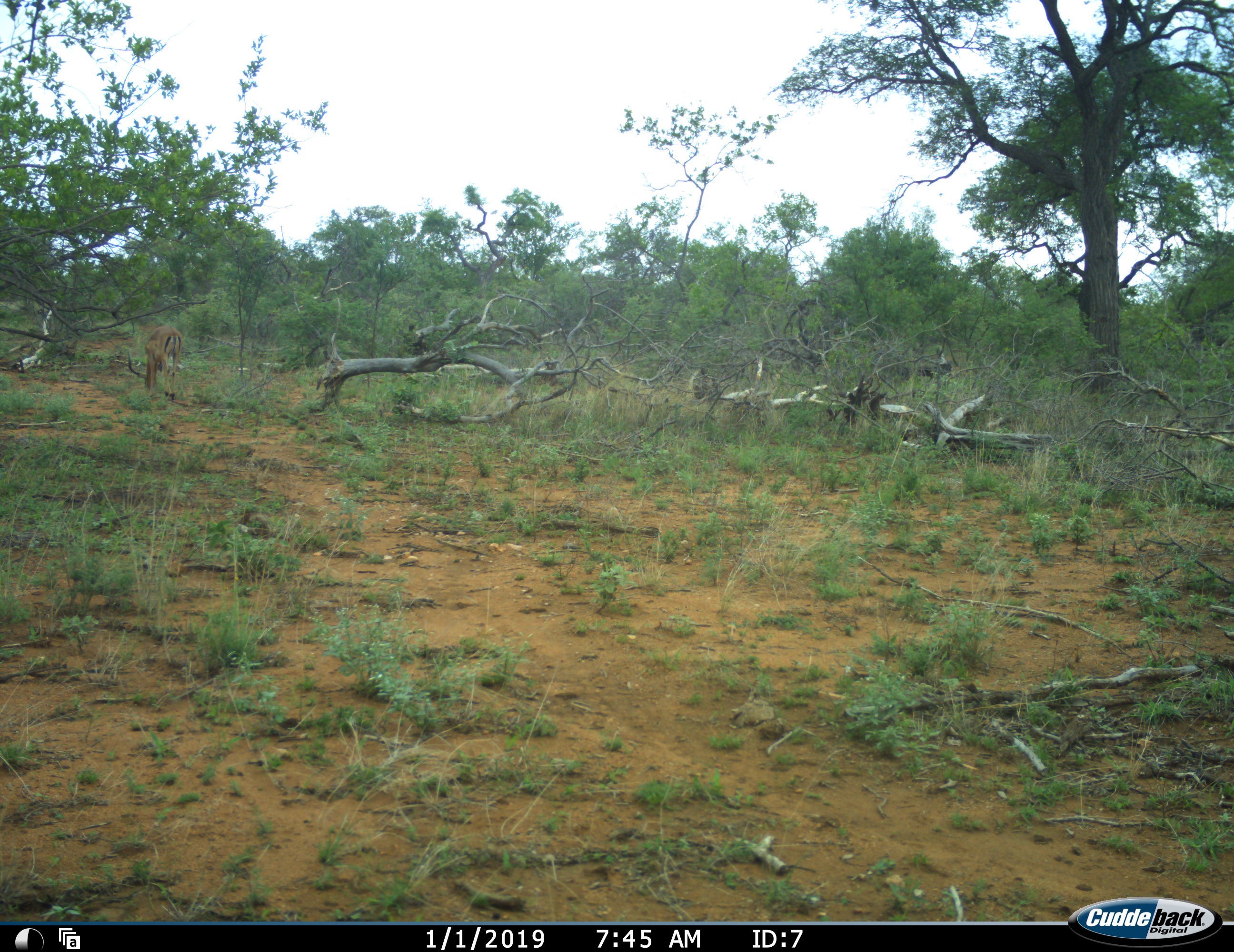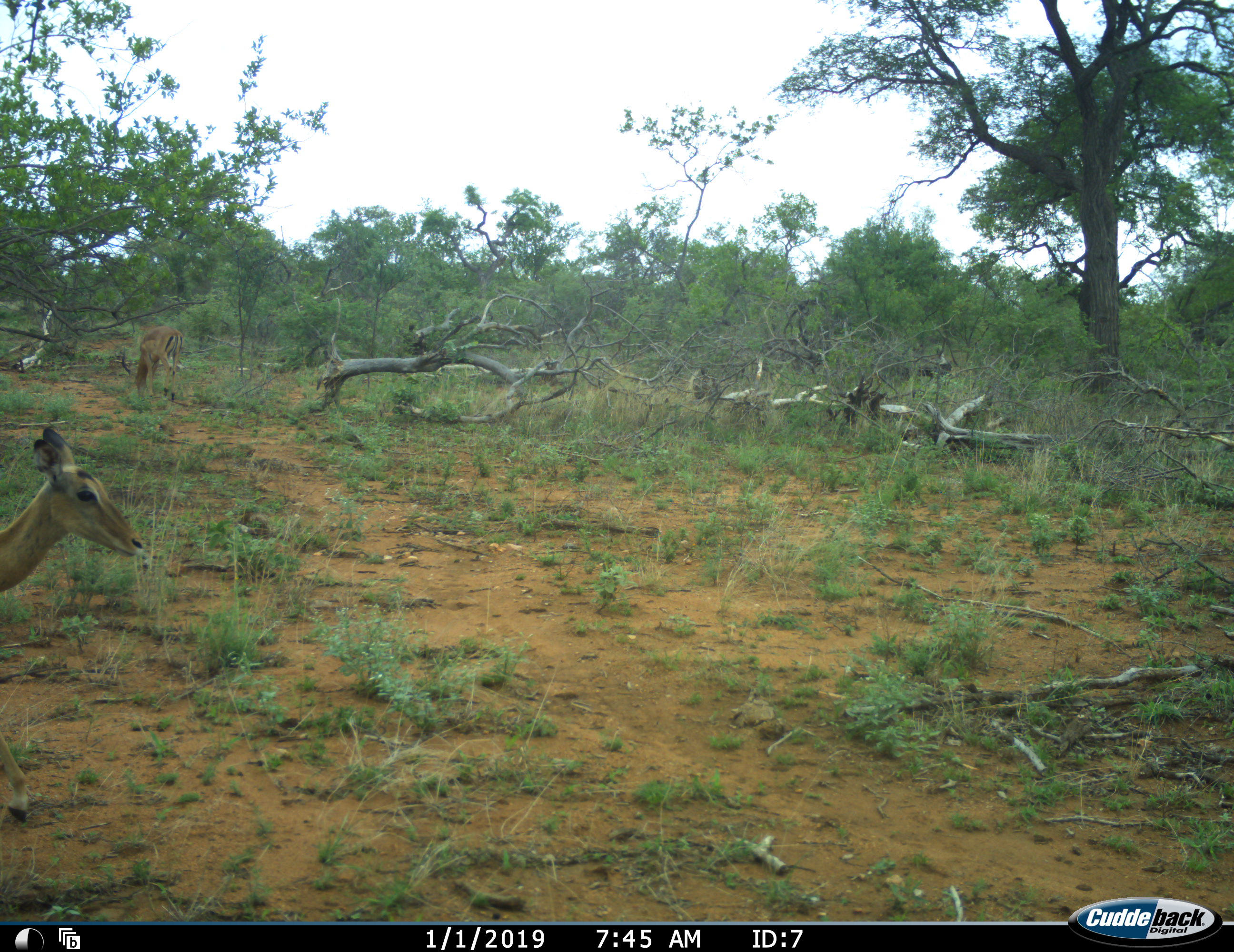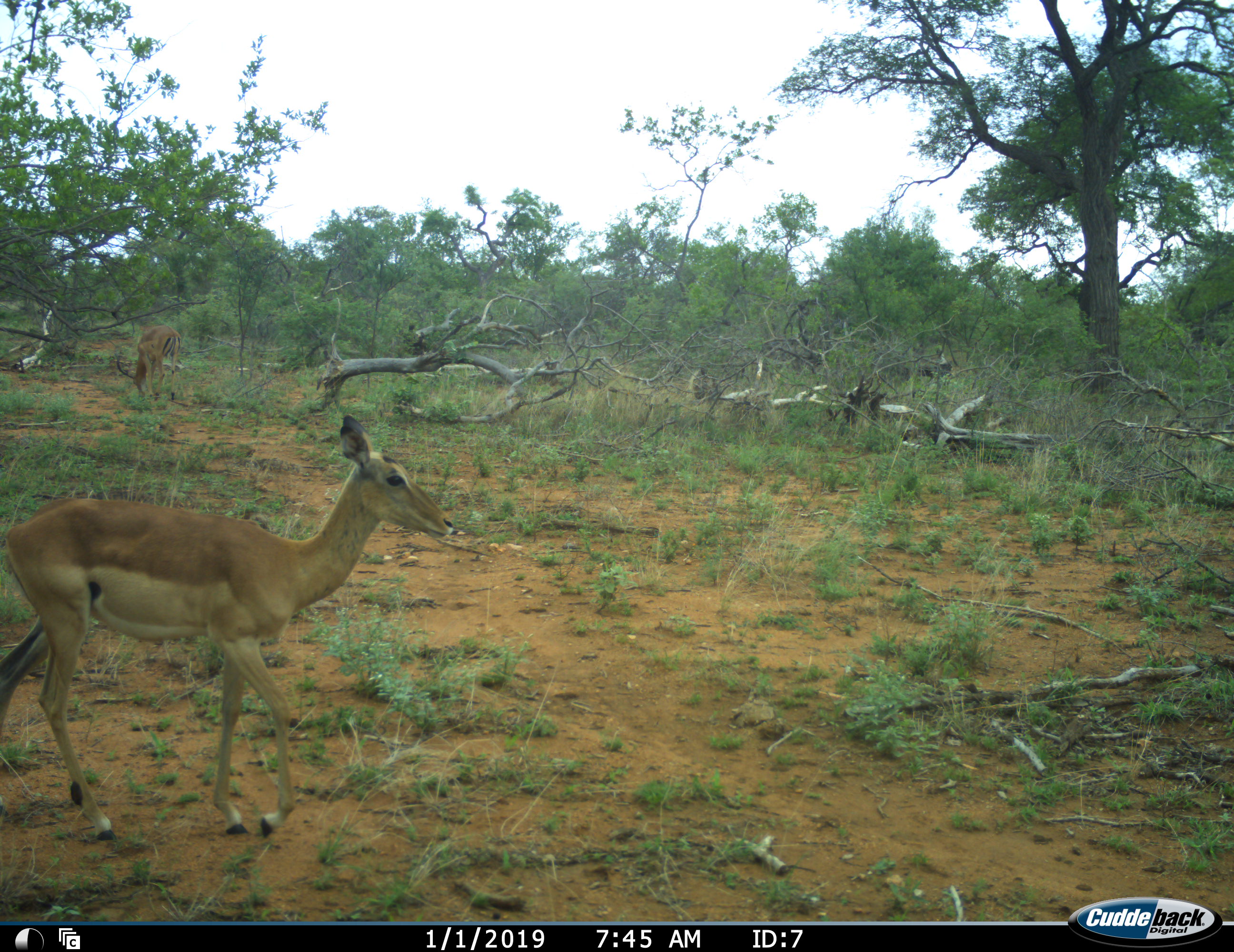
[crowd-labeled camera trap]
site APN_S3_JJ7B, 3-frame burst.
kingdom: Animalia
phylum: Chordata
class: Mammalia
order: Artiodactyla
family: Bovidae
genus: Aepyceros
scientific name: Aepyceros melampus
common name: impala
Impala (Aepyceros melampus), count 2. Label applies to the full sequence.